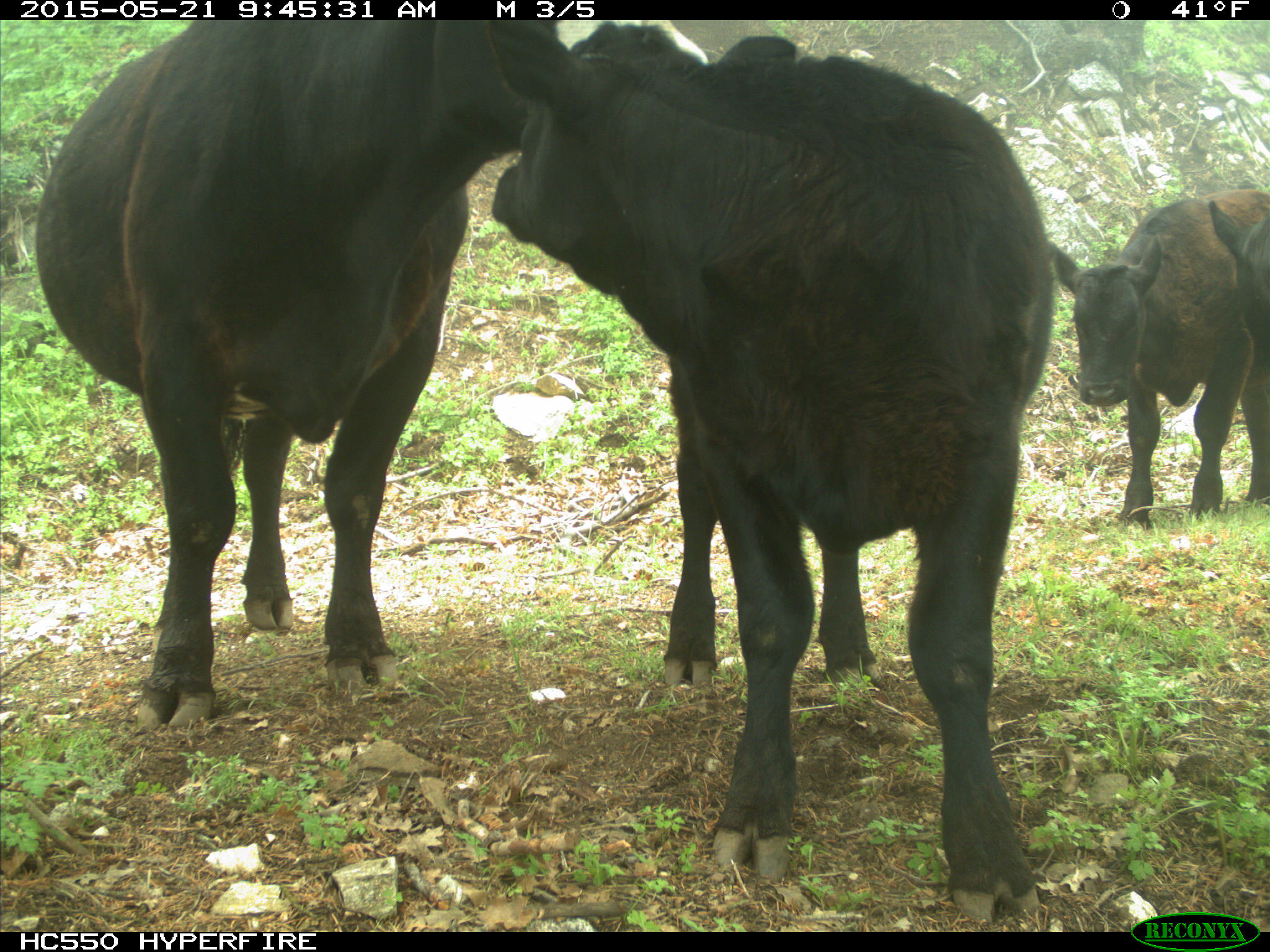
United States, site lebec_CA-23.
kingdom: Animalia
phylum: Chordata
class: Mammalia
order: Artiodactyla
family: Bovidae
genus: Bos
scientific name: Bos taurus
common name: domestic cow